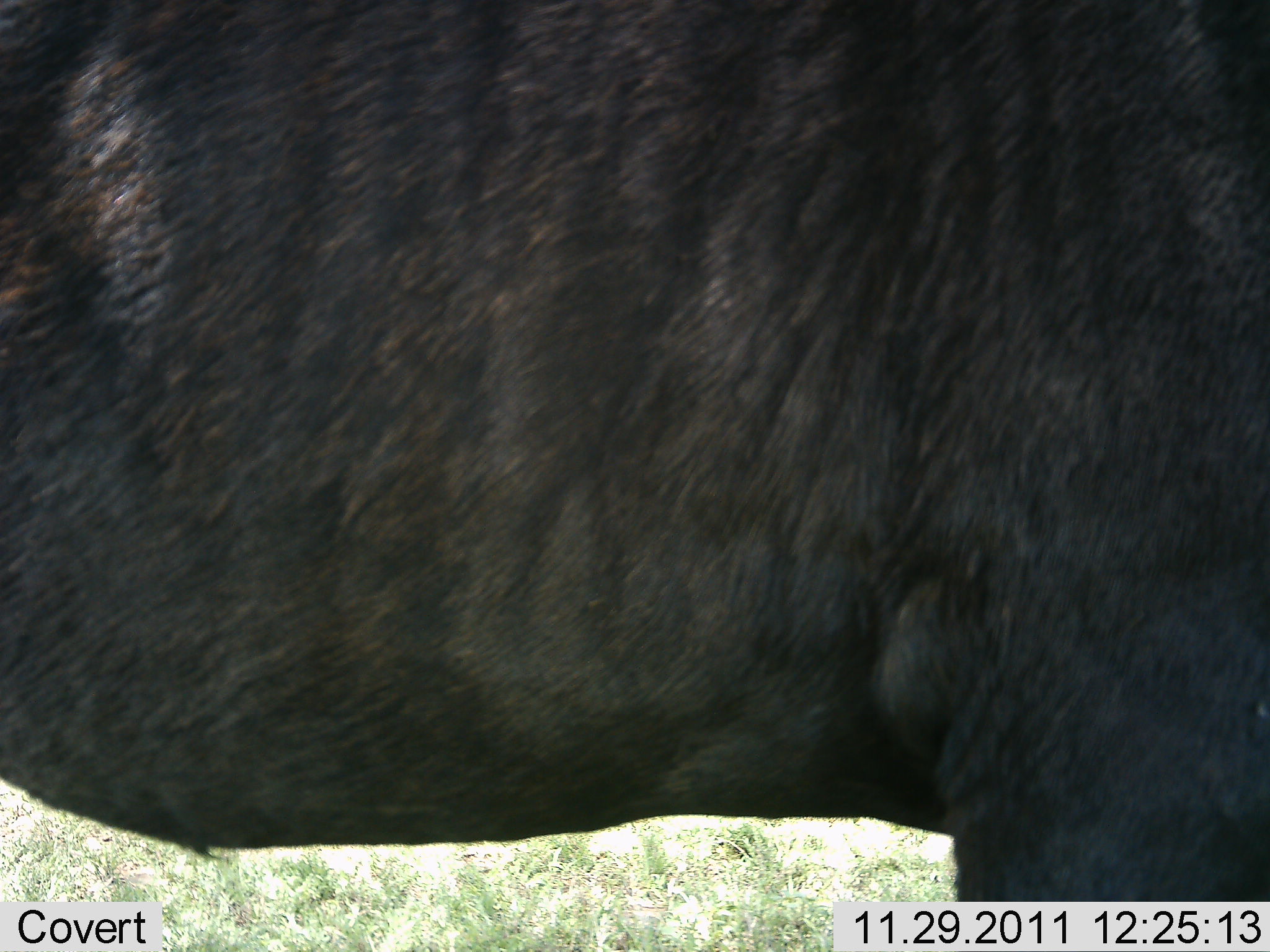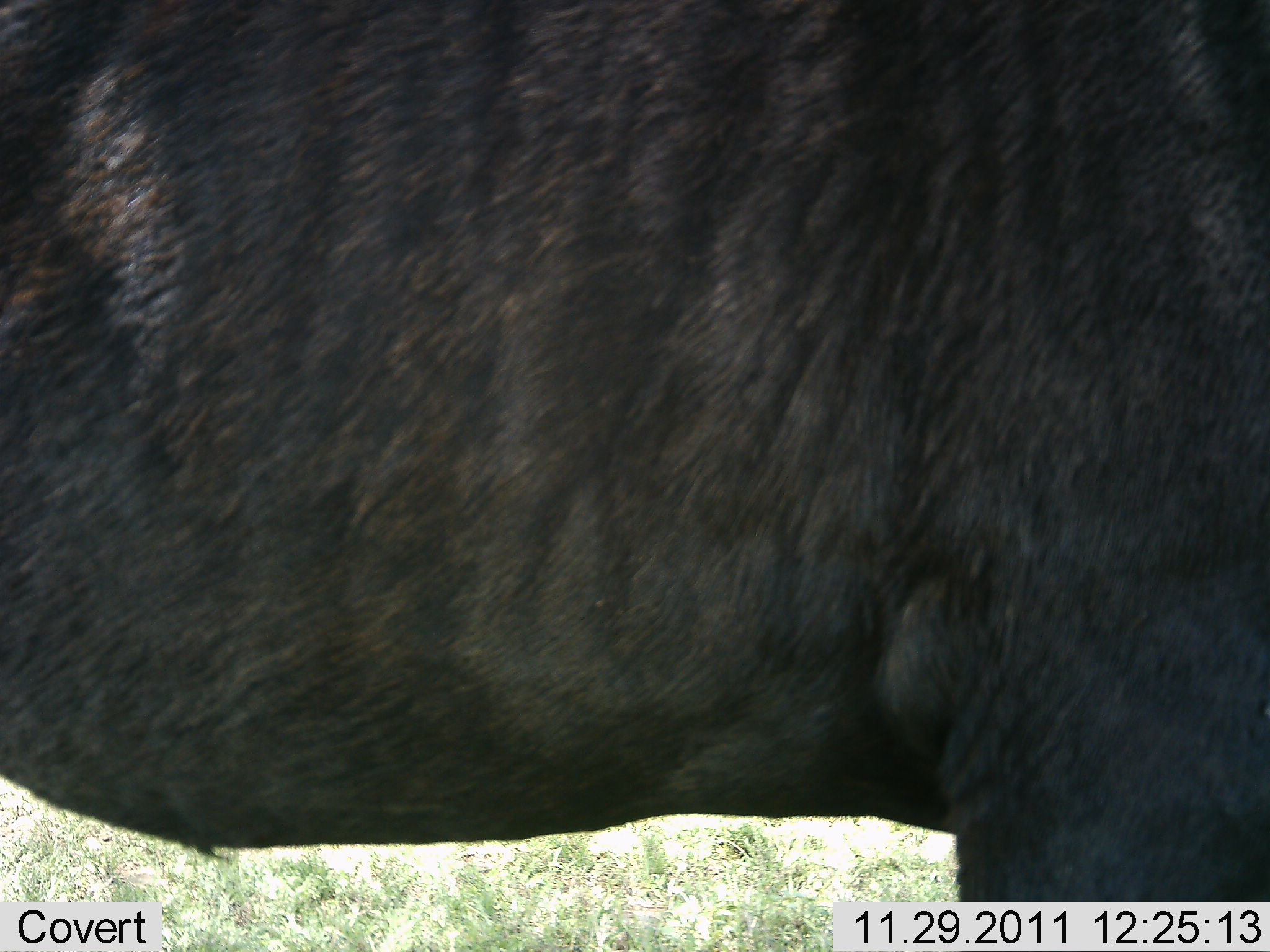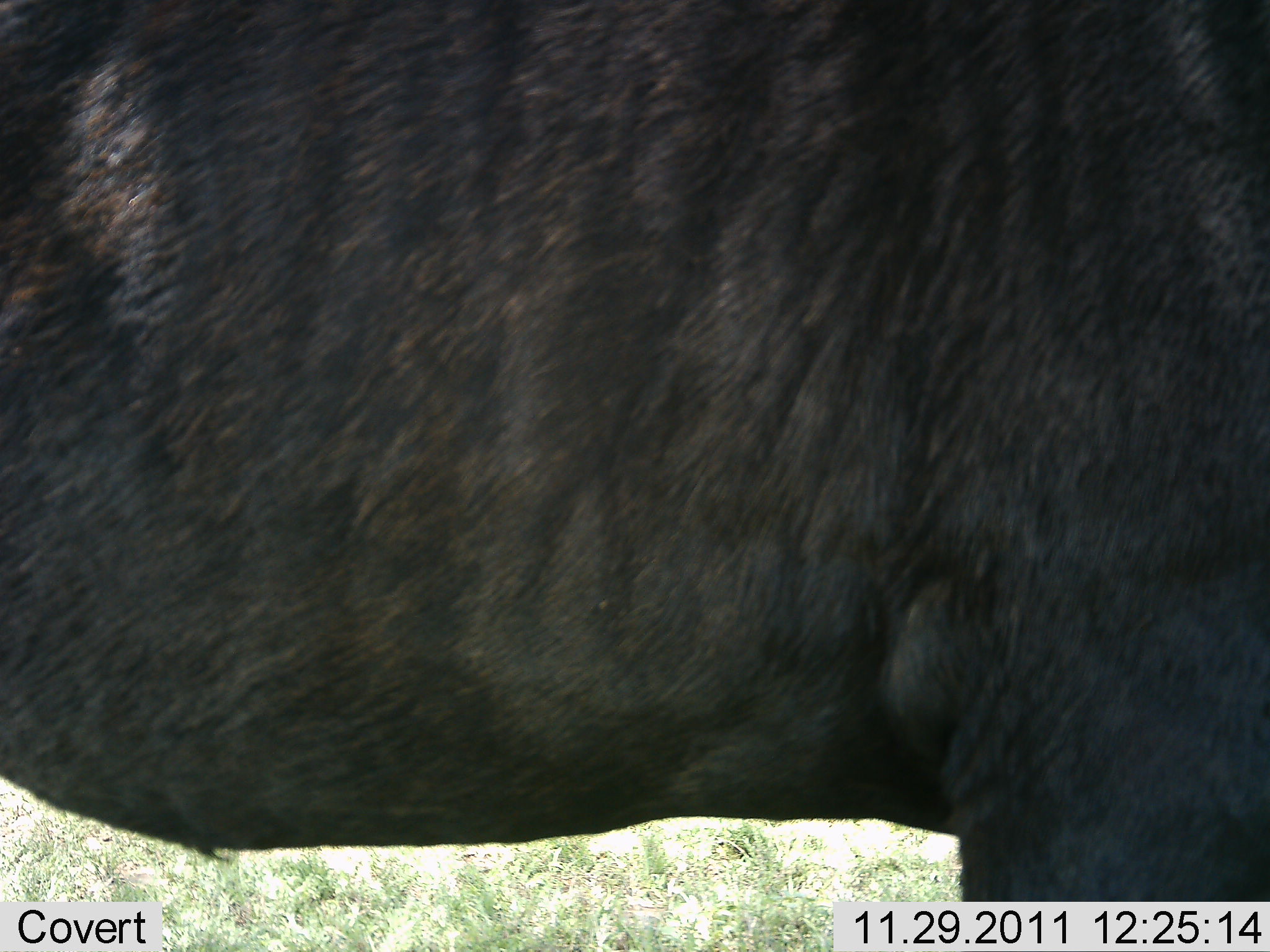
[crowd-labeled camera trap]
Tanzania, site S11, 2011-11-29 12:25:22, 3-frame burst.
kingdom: Animalia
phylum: Chordata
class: Mammalia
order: Artiodactyla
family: Bovidae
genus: Syncerus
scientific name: Syncerus caffer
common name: cape buffalo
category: buffalo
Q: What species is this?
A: Buffalo (cape buffalo) (Syncerus caffer).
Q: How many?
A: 1.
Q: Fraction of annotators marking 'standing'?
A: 89%.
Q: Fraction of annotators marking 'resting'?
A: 0%.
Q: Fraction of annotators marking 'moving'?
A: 11%.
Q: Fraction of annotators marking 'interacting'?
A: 0%.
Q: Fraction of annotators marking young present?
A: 0%.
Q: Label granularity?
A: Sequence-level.